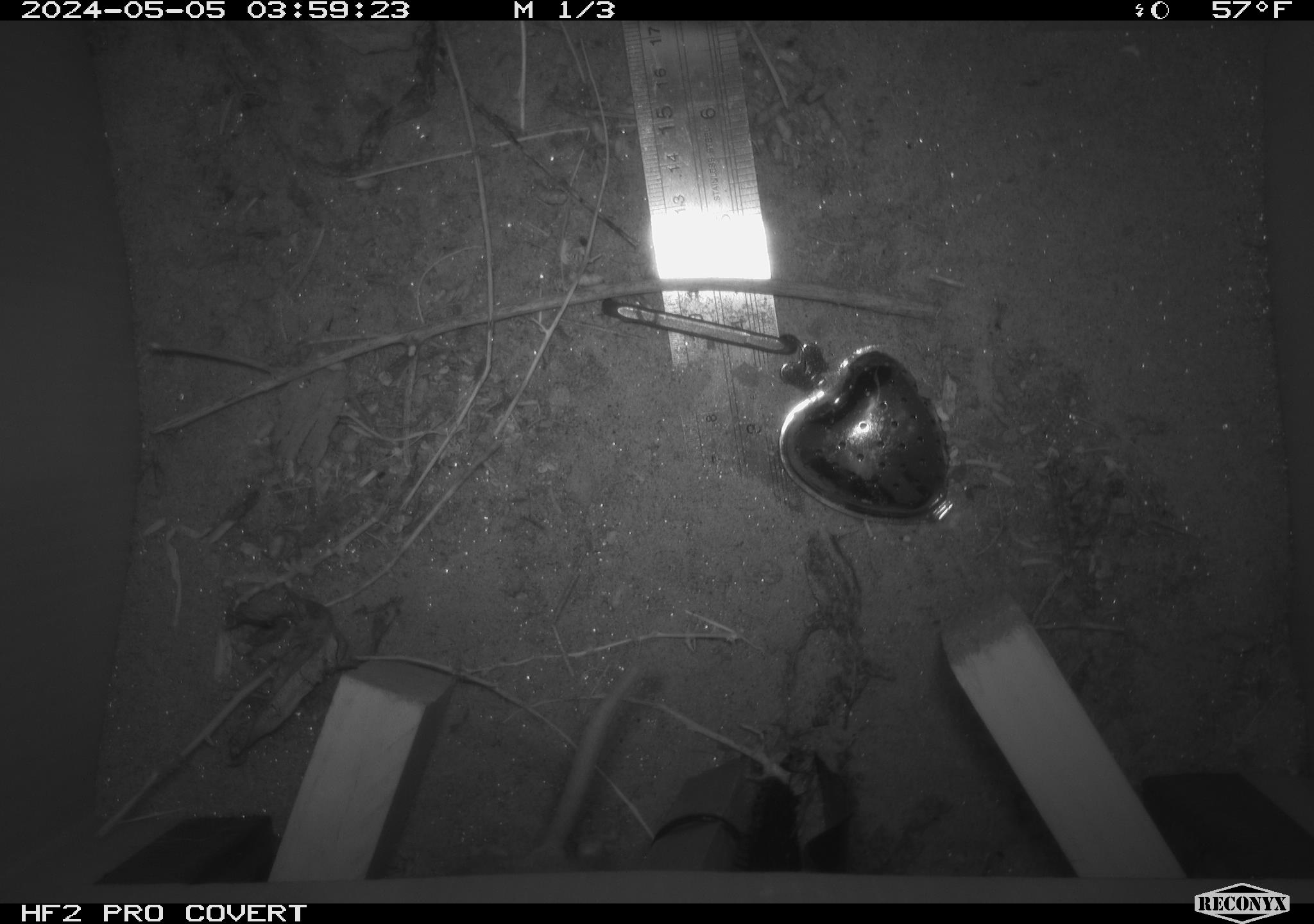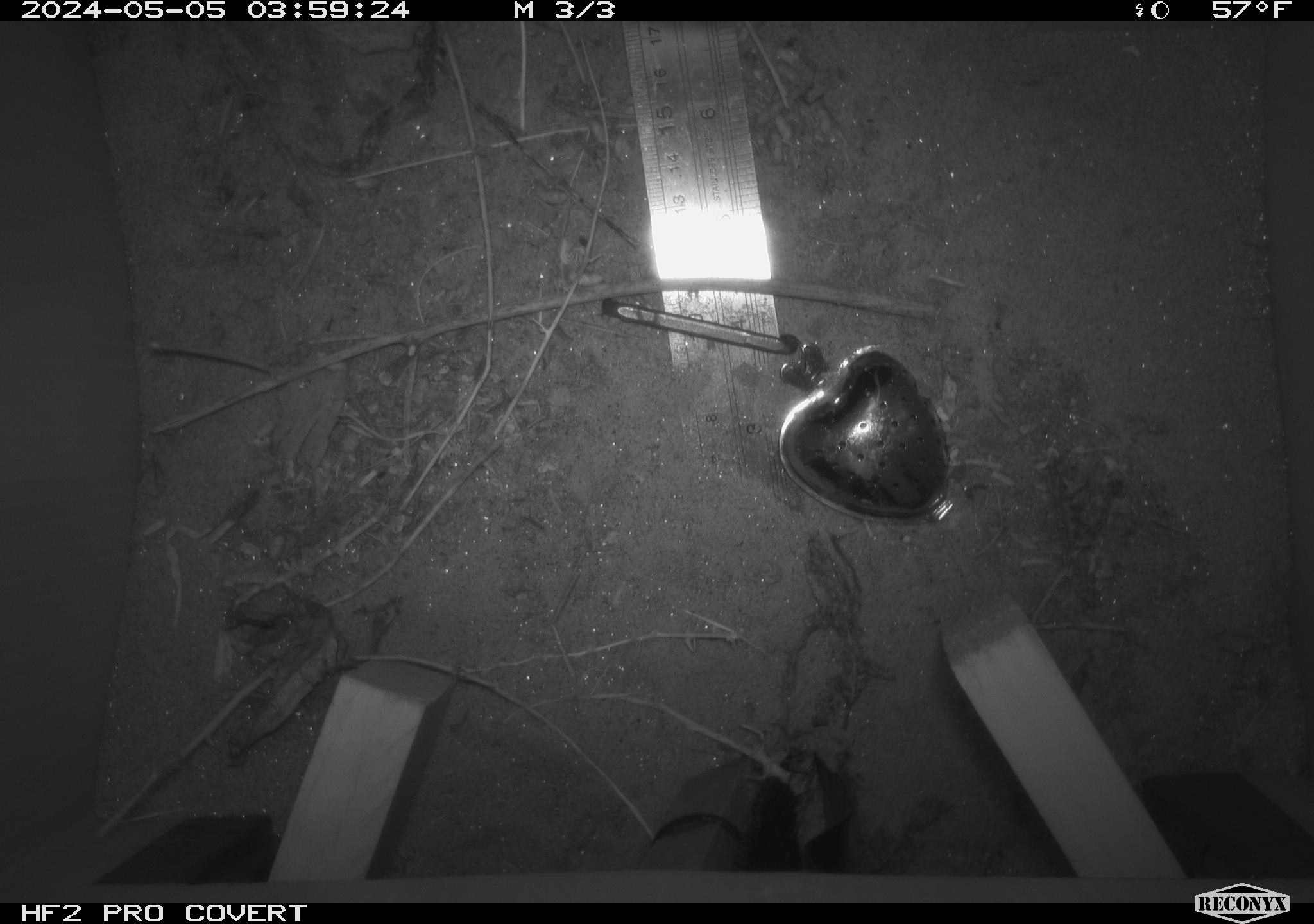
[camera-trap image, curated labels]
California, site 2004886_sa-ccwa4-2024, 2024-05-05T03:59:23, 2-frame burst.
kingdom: Animalia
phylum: Chordata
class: Mammalia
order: Rodentia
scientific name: Rodentia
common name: woodrat or rat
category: woodrat or rat species